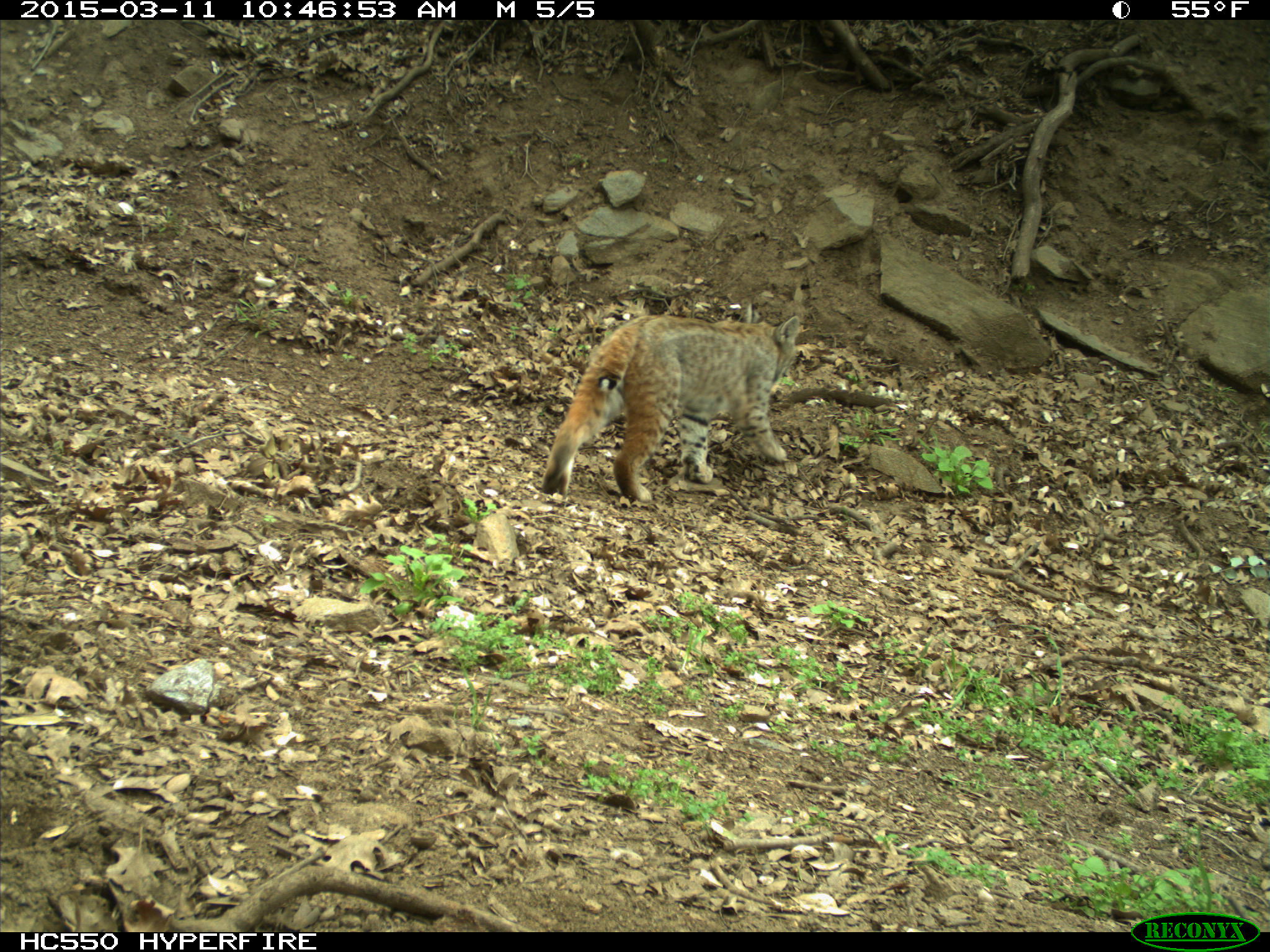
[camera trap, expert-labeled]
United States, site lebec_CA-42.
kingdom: Animalia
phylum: Chordata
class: Mammalia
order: Carnivora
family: Felidae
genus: Lynx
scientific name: Lynx rufus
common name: bobcat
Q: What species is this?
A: Lynx rufus (bobcat).